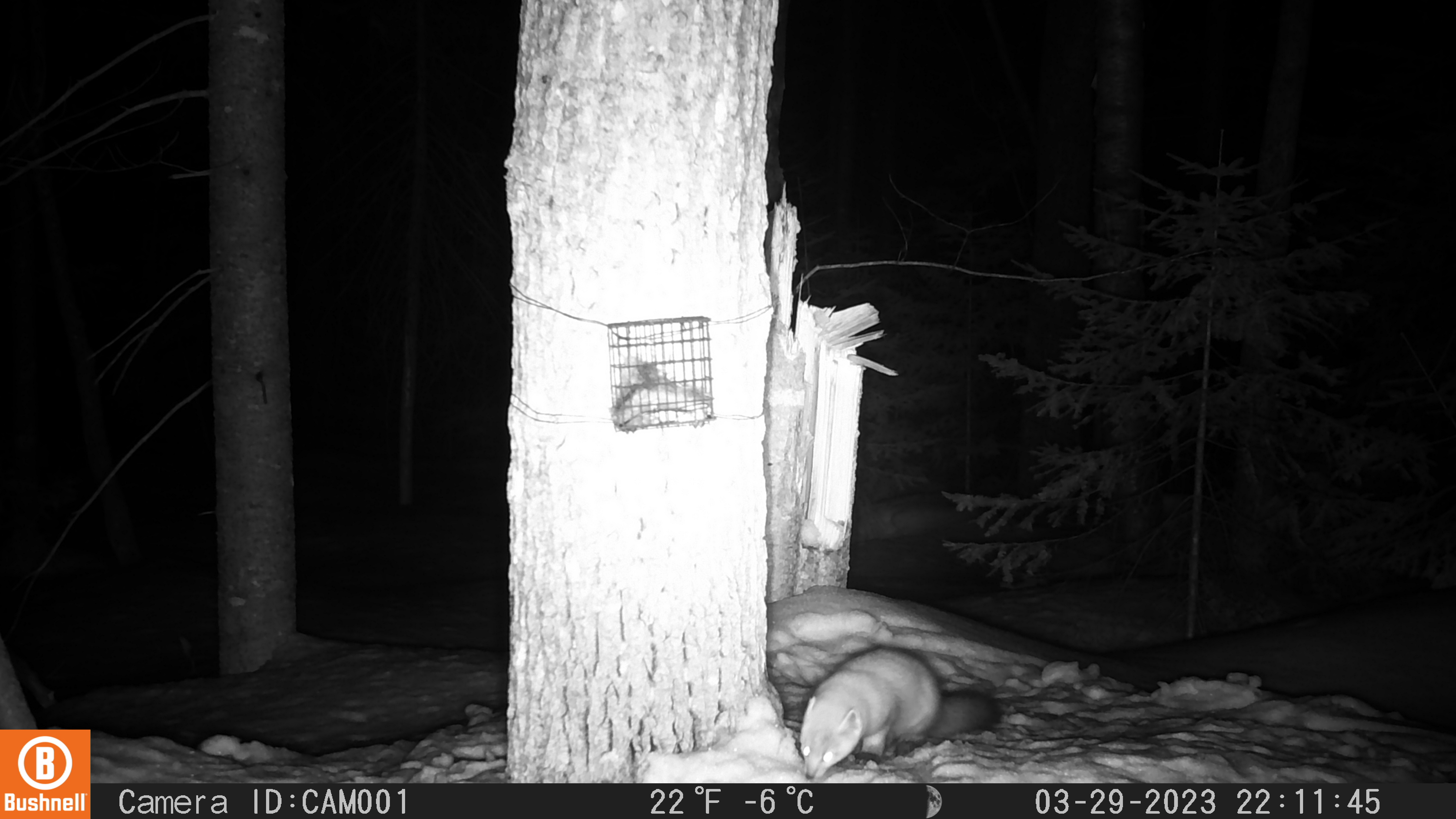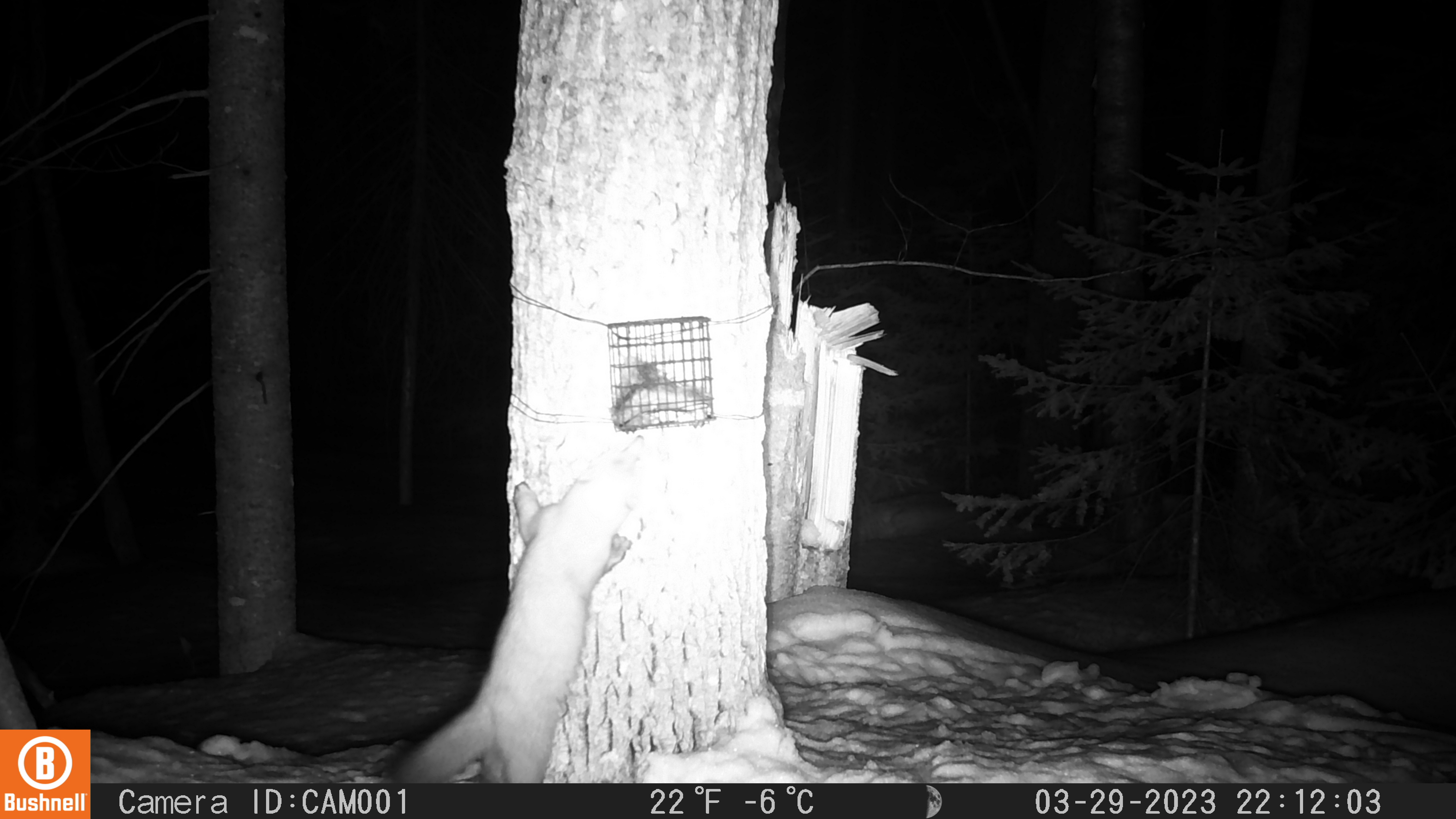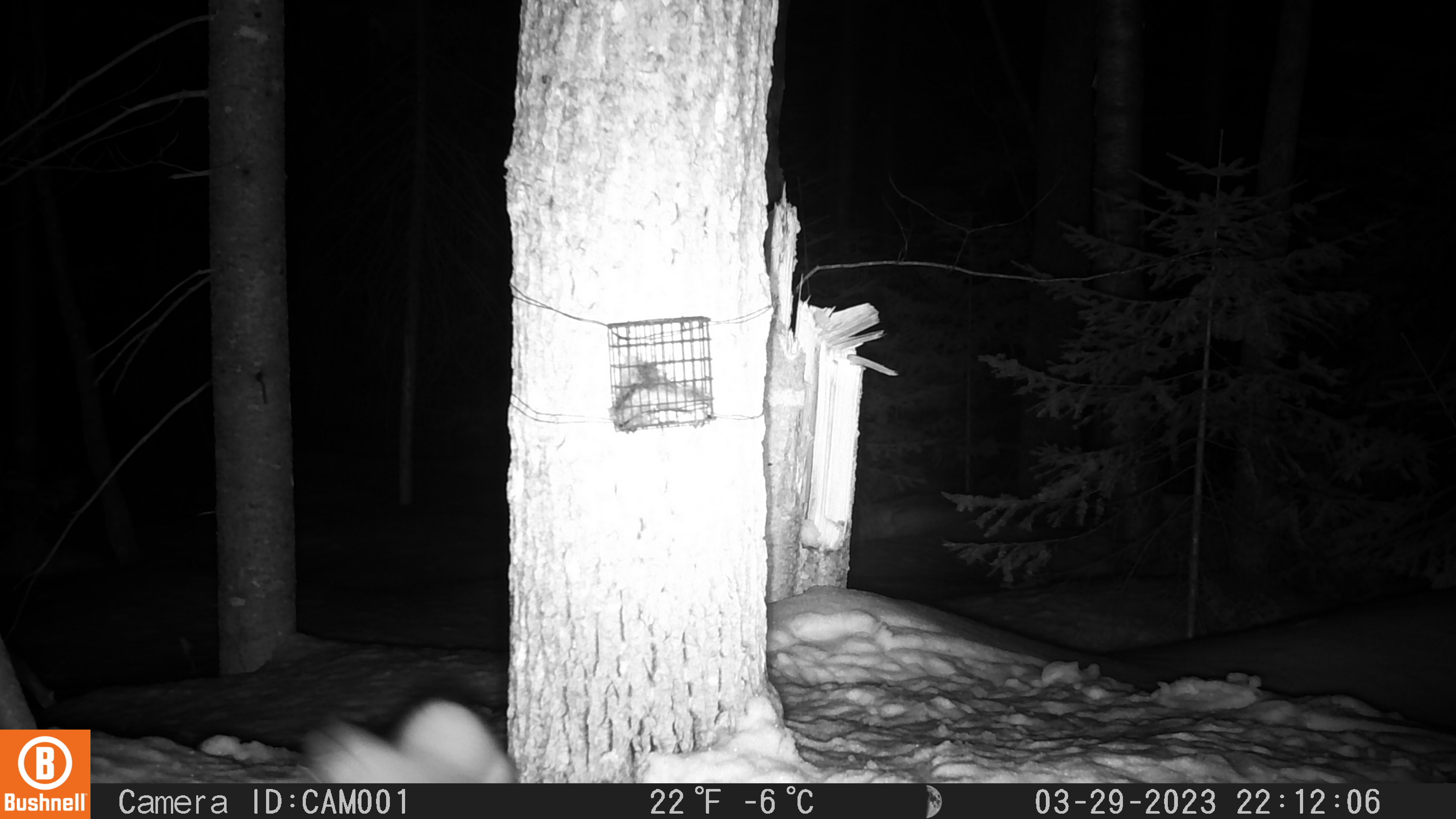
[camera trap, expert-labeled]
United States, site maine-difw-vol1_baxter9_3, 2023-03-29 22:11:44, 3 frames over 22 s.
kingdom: Animalia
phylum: Chordata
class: Mammalia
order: Carnivora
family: Mustelidae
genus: Martes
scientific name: Martes americana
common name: american marten